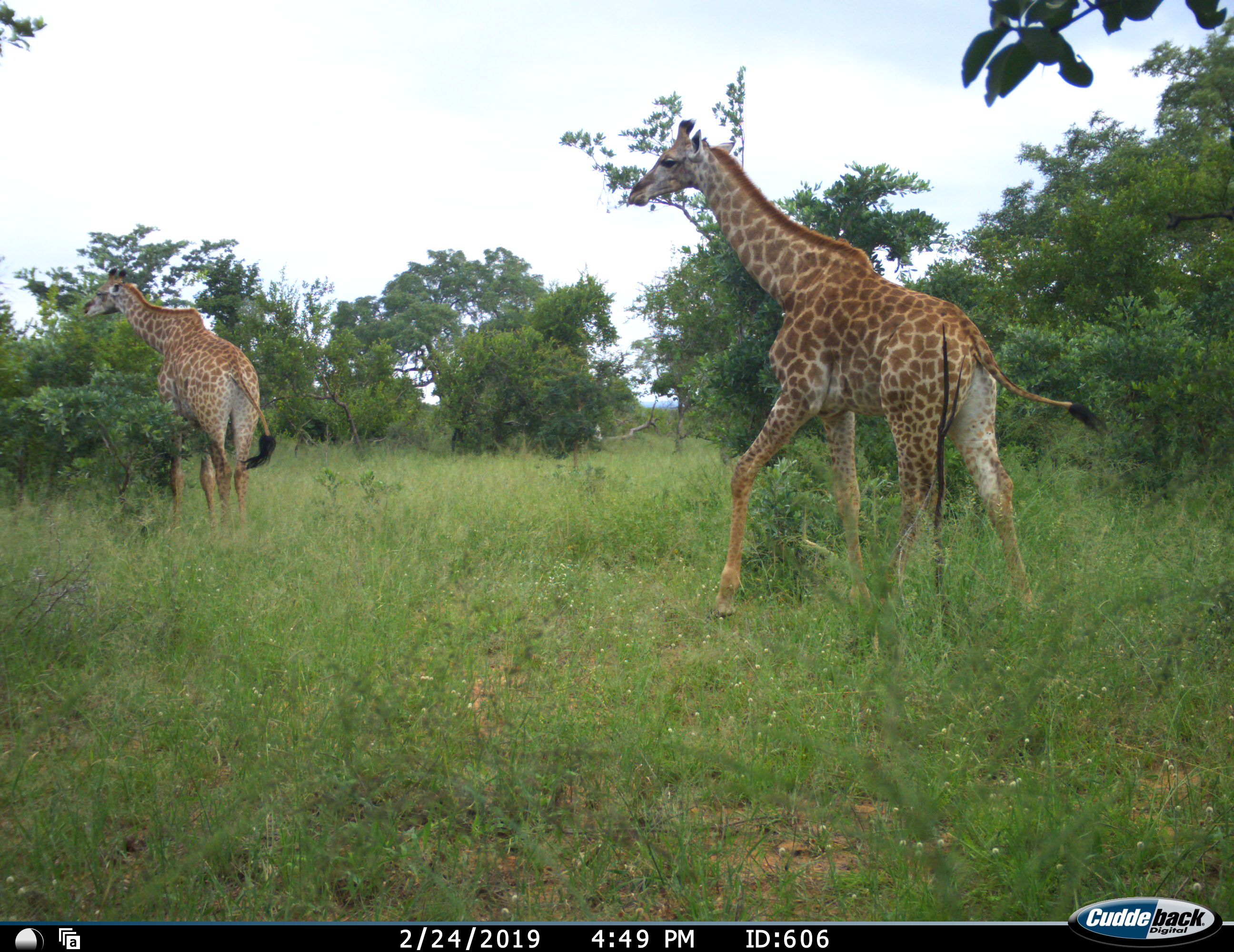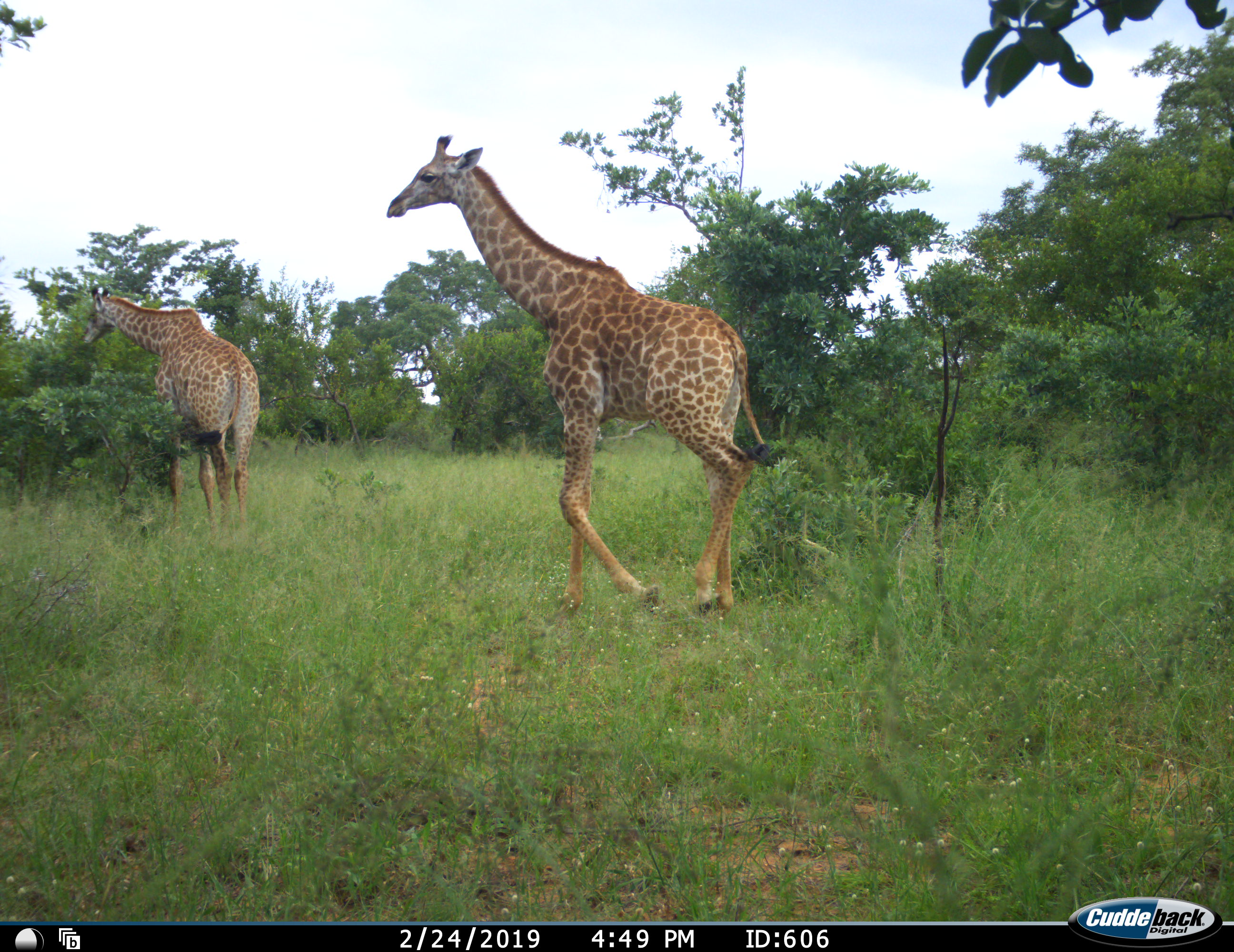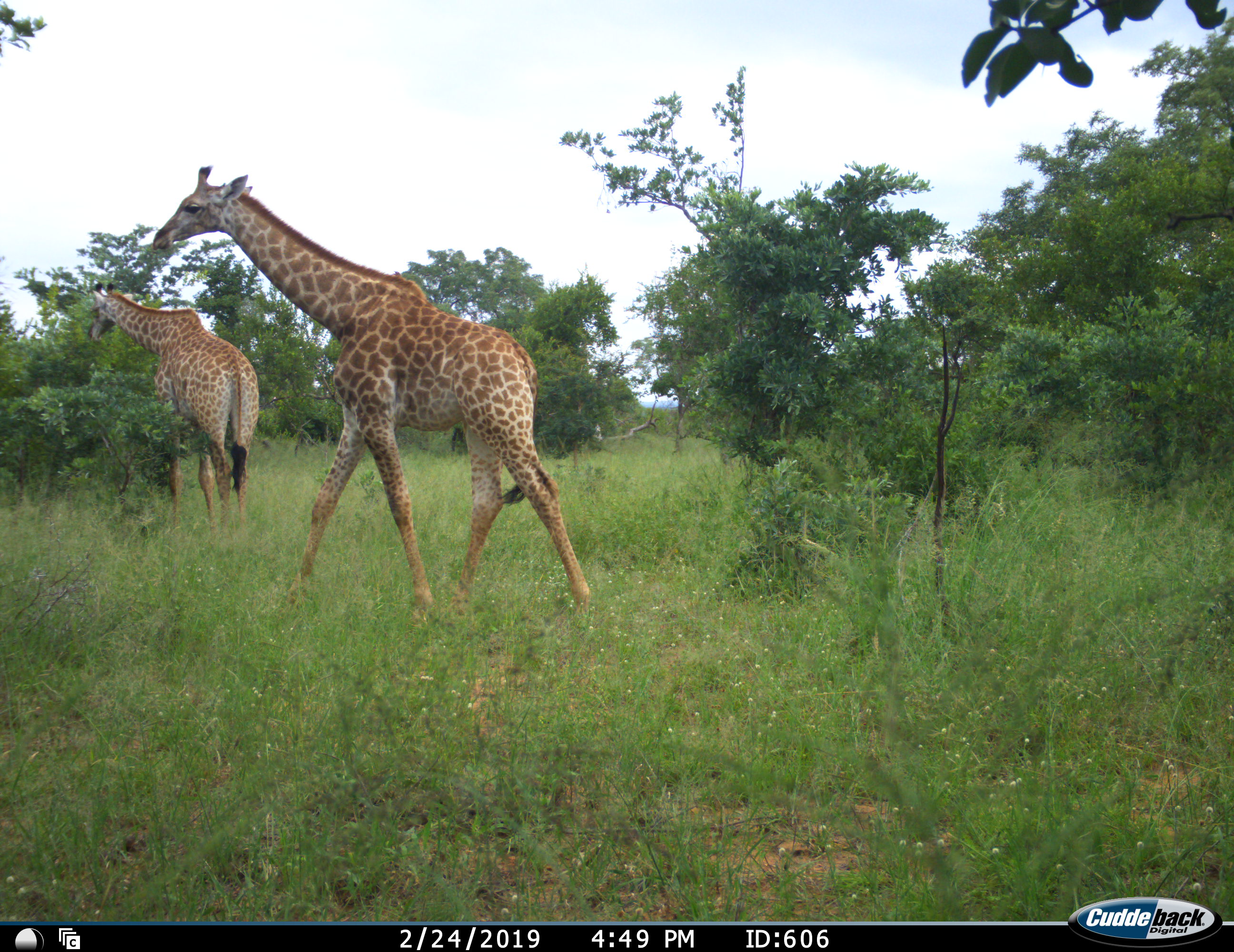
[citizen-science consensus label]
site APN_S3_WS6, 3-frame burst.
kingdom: Animalia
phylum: Chordata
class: Mammalia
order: Artiodactyla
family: Giraffidae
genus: Giraffa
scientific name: Giraffa camelopardalis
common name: giraffe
Giraffe (Giraffa camelopardalis), count 2. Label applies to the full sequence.